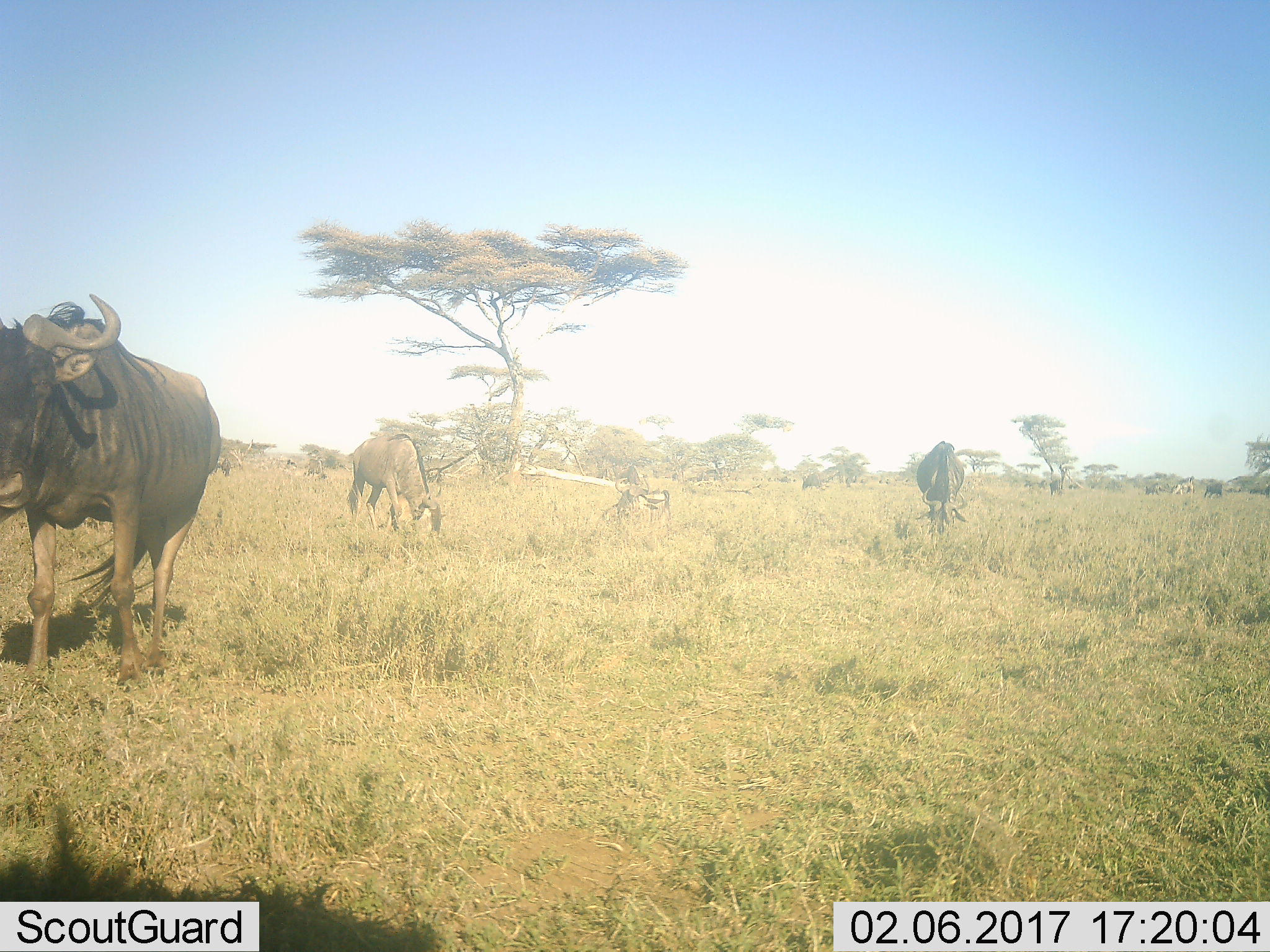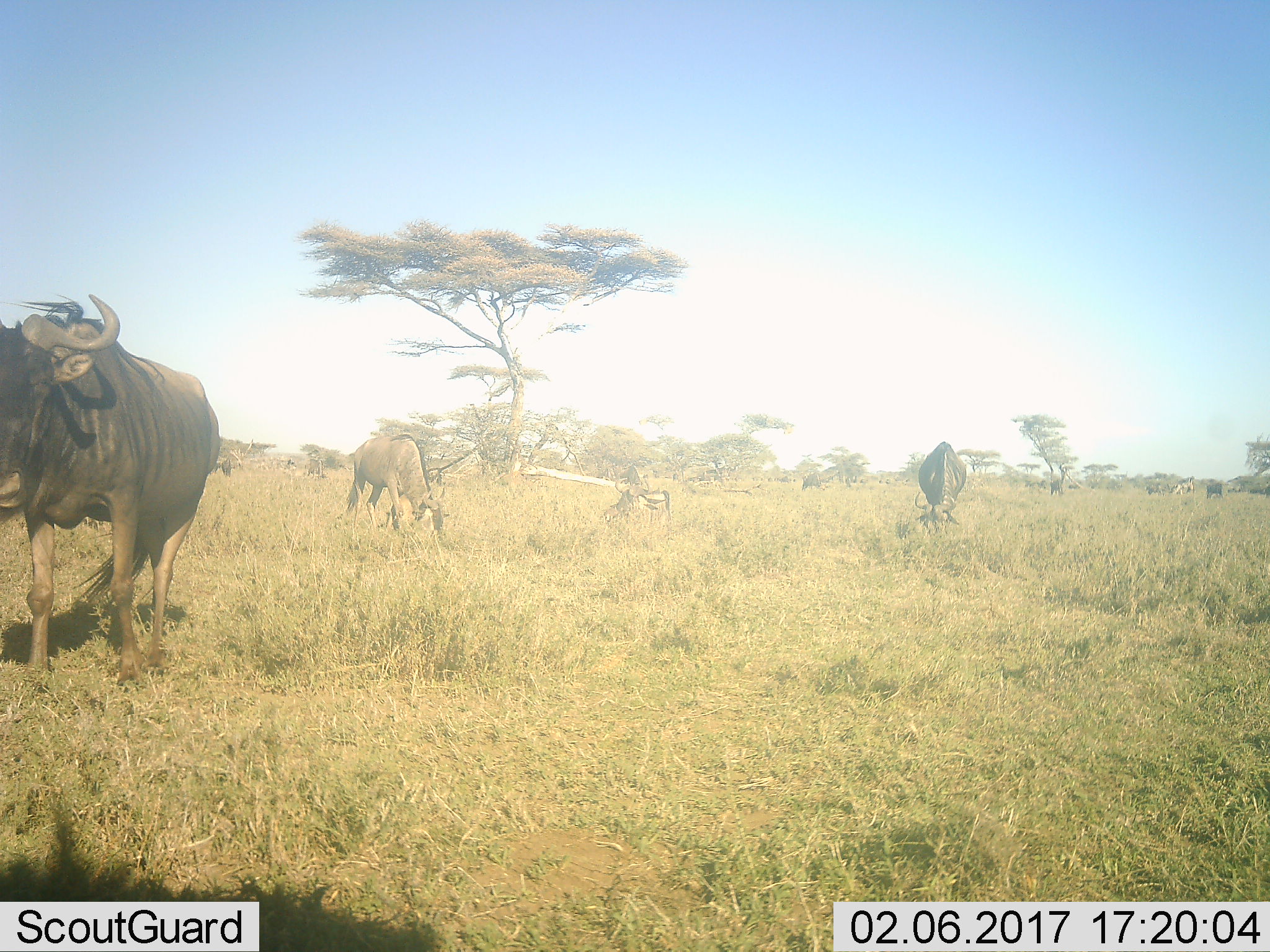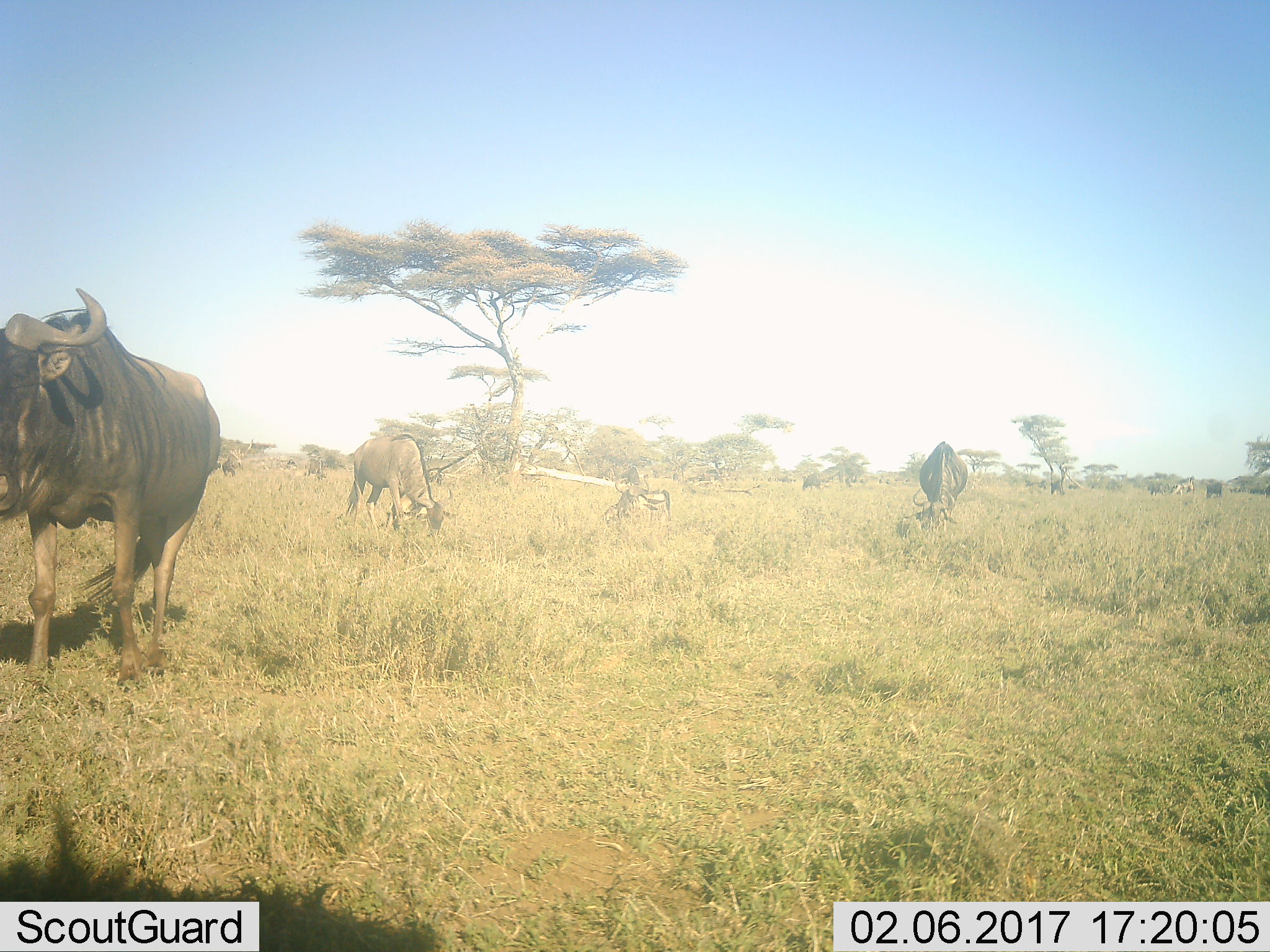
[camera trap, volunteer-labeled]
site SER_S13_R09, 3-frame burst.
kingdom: Animalia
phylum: Chordata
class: Mammalia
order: Artiodactyla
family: Bovidae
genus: Connochaetes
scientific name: Connochaetes taurinus taurinus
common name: blue wildebeest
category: wildebeestblue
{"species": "wildebeestblue (blue wildebeest) (Connochaetes taurinus taurinus)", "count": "11-50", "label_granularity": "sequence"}